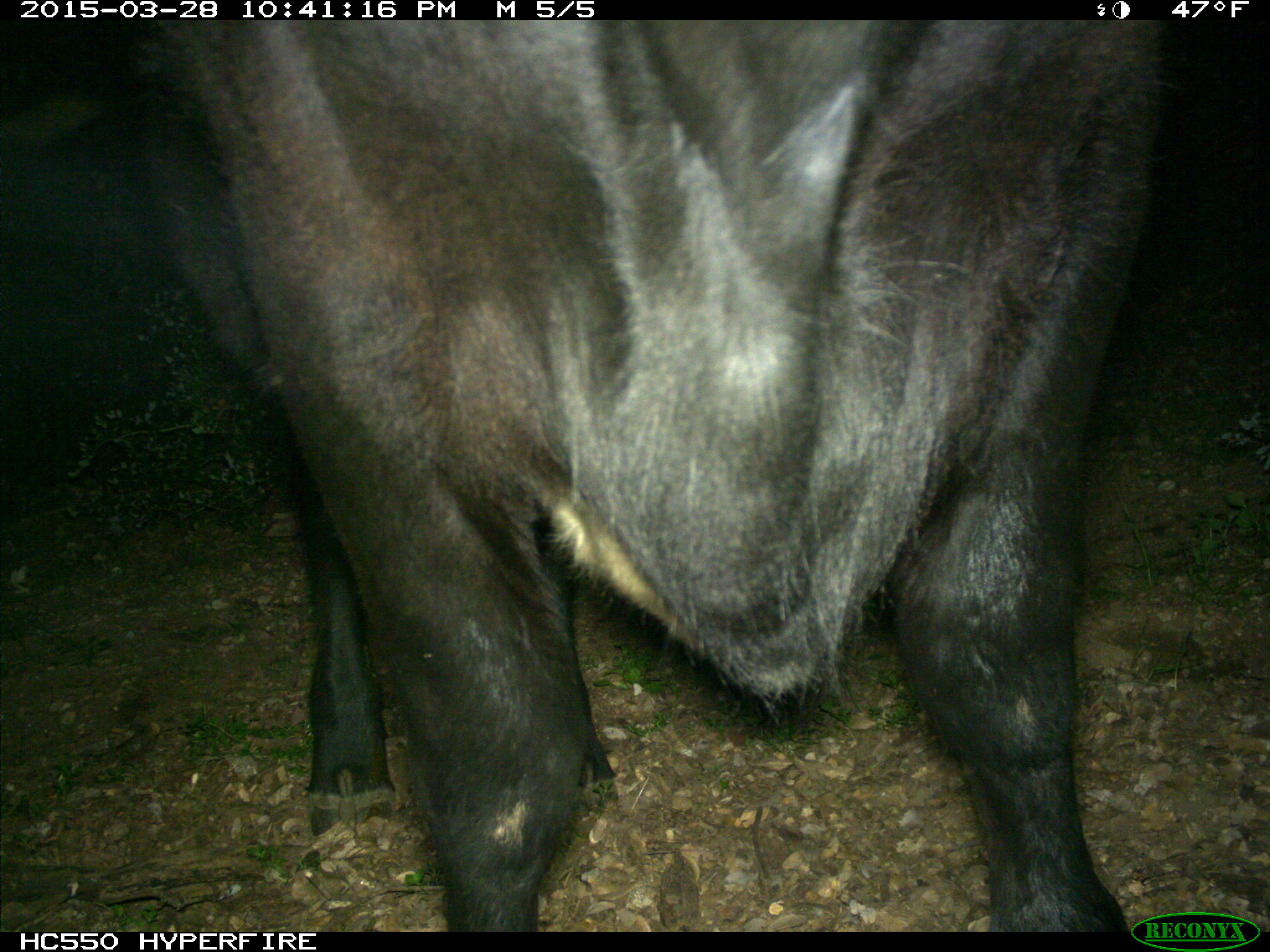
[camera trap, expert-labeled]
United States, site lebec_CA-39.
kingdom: Animalia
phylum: Chordata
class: Mammalia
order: Artiodactyla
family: Bovidae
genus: Bos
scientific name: Bos taurus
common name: domestic cow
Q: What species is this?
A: Bos taurus (domestic cow).